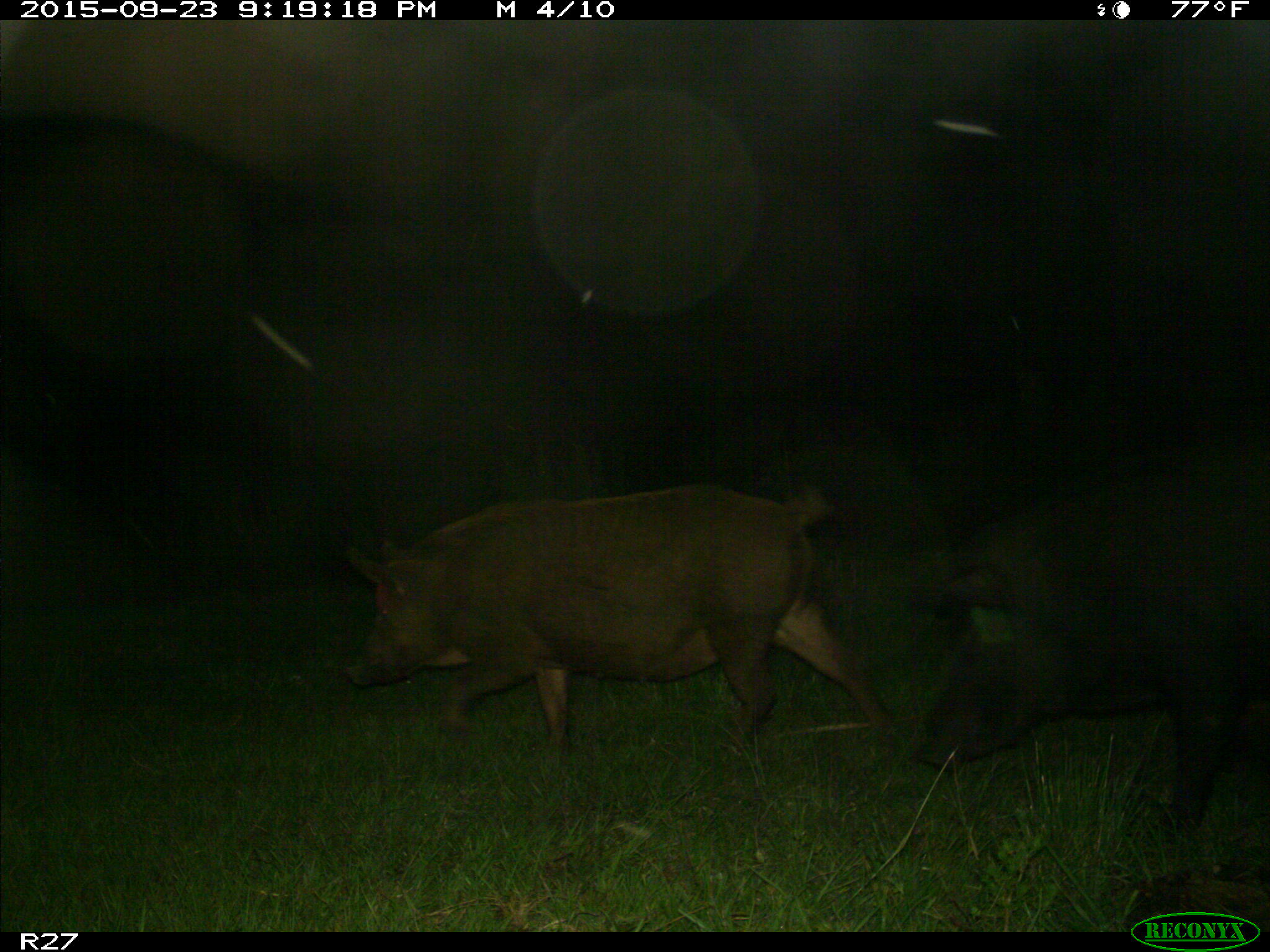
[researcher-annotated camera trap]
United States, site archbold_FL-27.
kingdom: Animalia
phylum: Chordata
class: Mammalia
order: Artiodactyla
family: Suidae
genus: Sus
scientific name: Sus scrofa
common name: wild boar